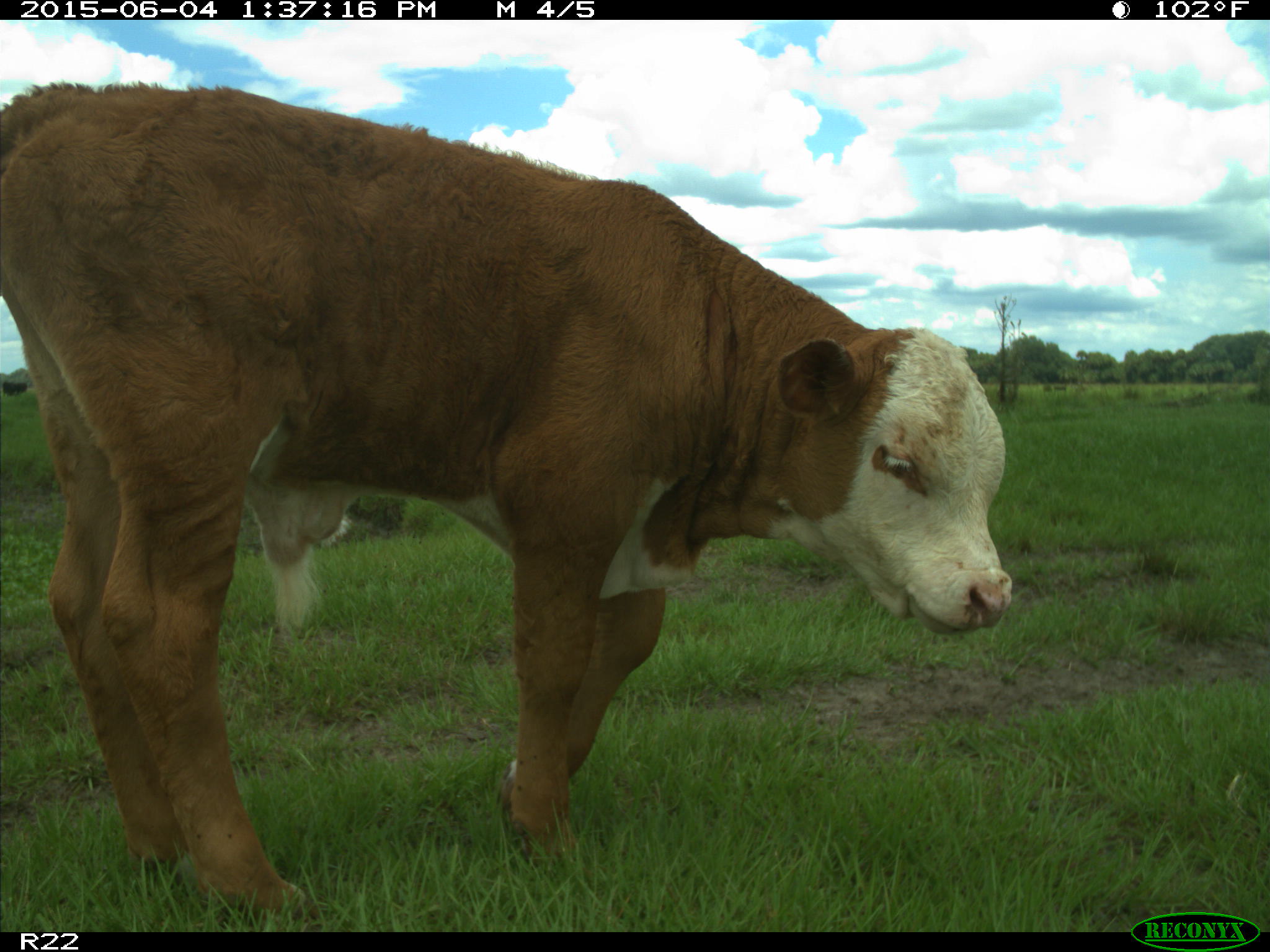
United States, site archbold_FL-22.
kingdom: Animalia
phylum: Chordata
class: Mammalia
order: Artiodactyla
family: Bovidae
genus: Bos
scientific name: Bos taurus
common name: domestic cow